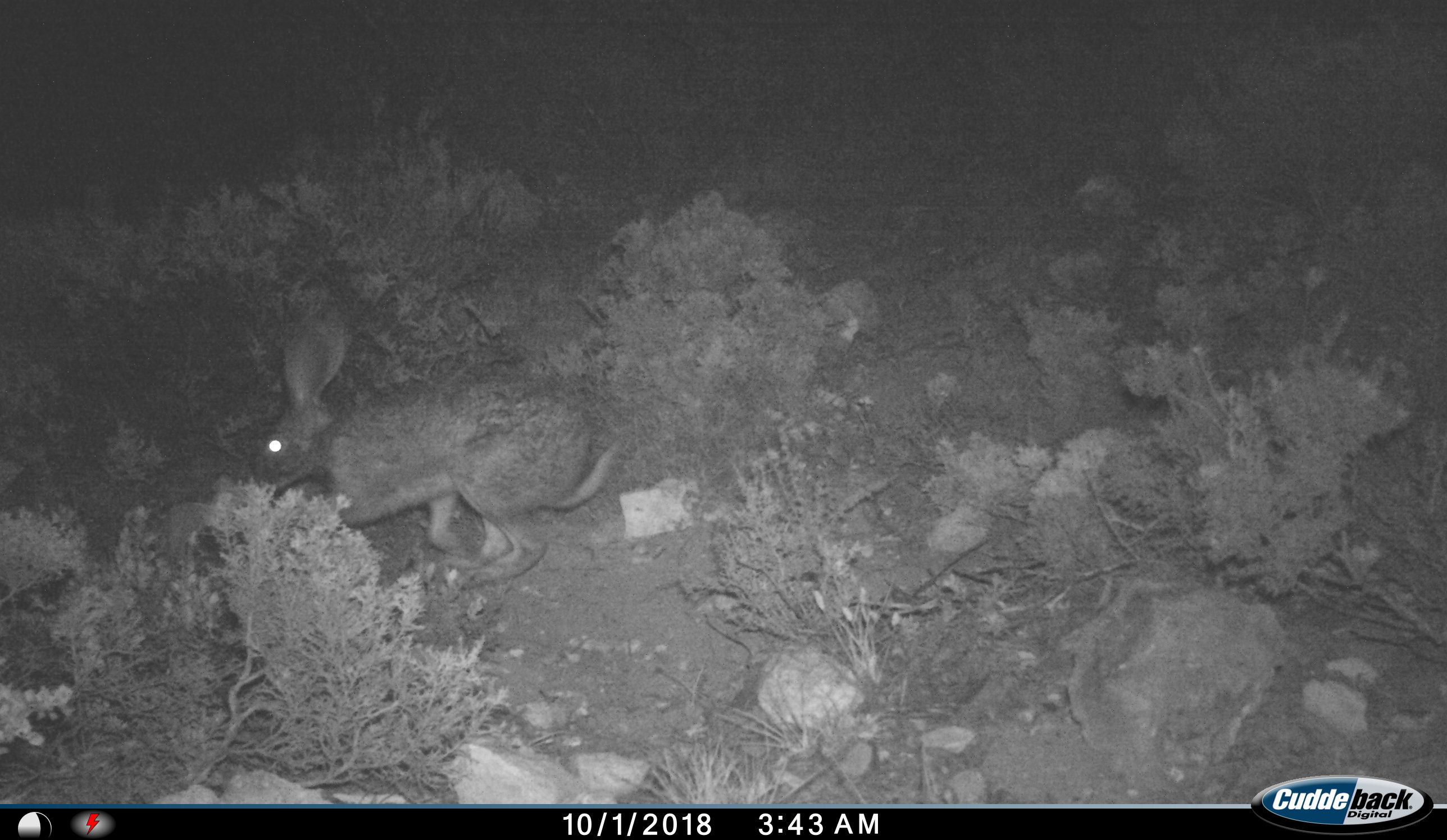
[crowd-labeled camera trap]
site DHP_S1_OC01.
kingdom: Animalia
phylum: Chordata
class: Mammalia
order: Lagomorpha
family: Leporidae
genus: Lepus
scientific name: Lepus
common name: hare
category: hareunknown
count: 1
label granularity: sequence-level